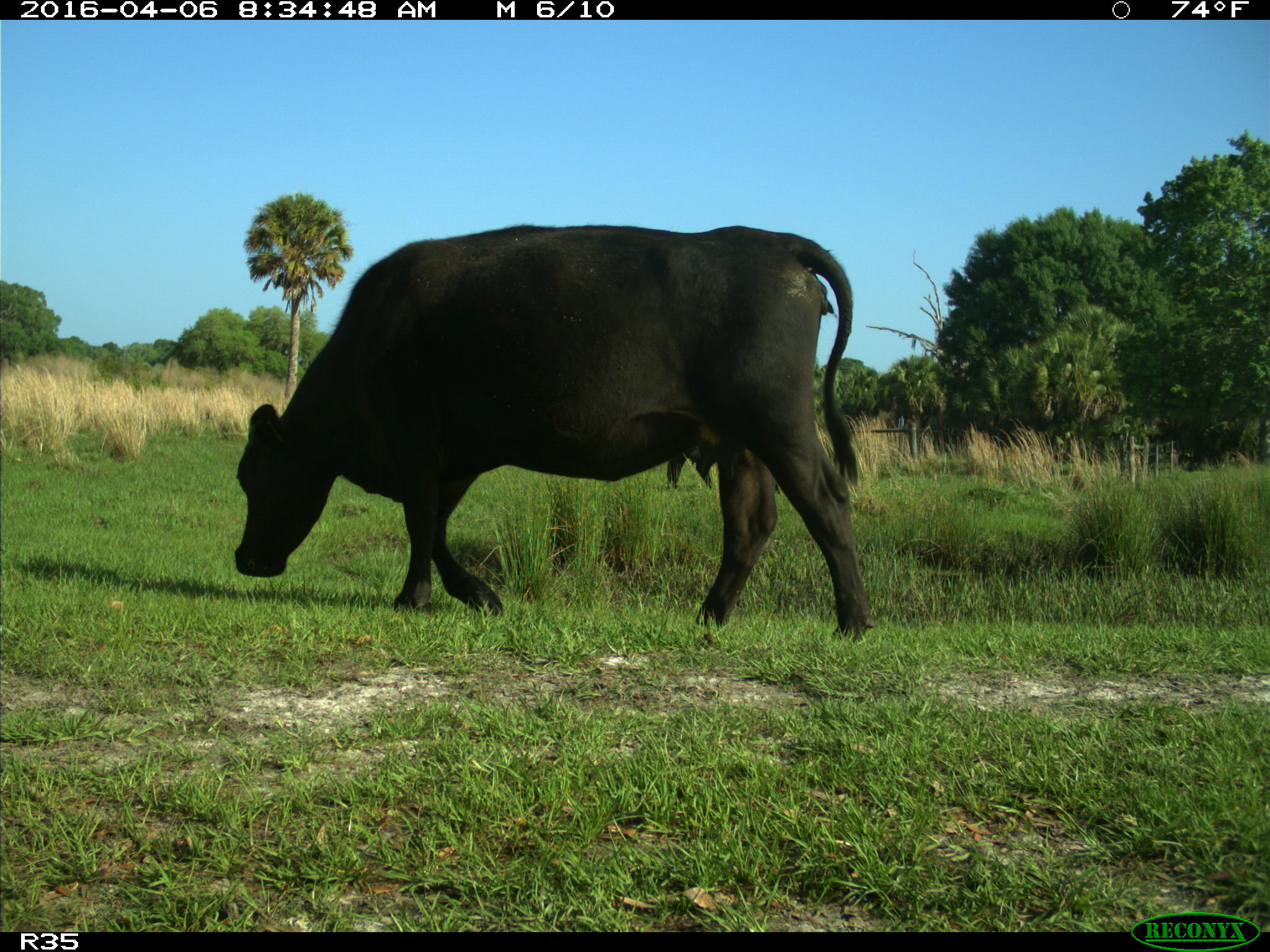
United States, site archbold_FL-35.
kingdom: Animalia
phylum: Chordata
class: Mammalia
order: Artiodactyla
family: Bovidae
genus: Bos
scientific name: Bos taurus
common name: domestic cow